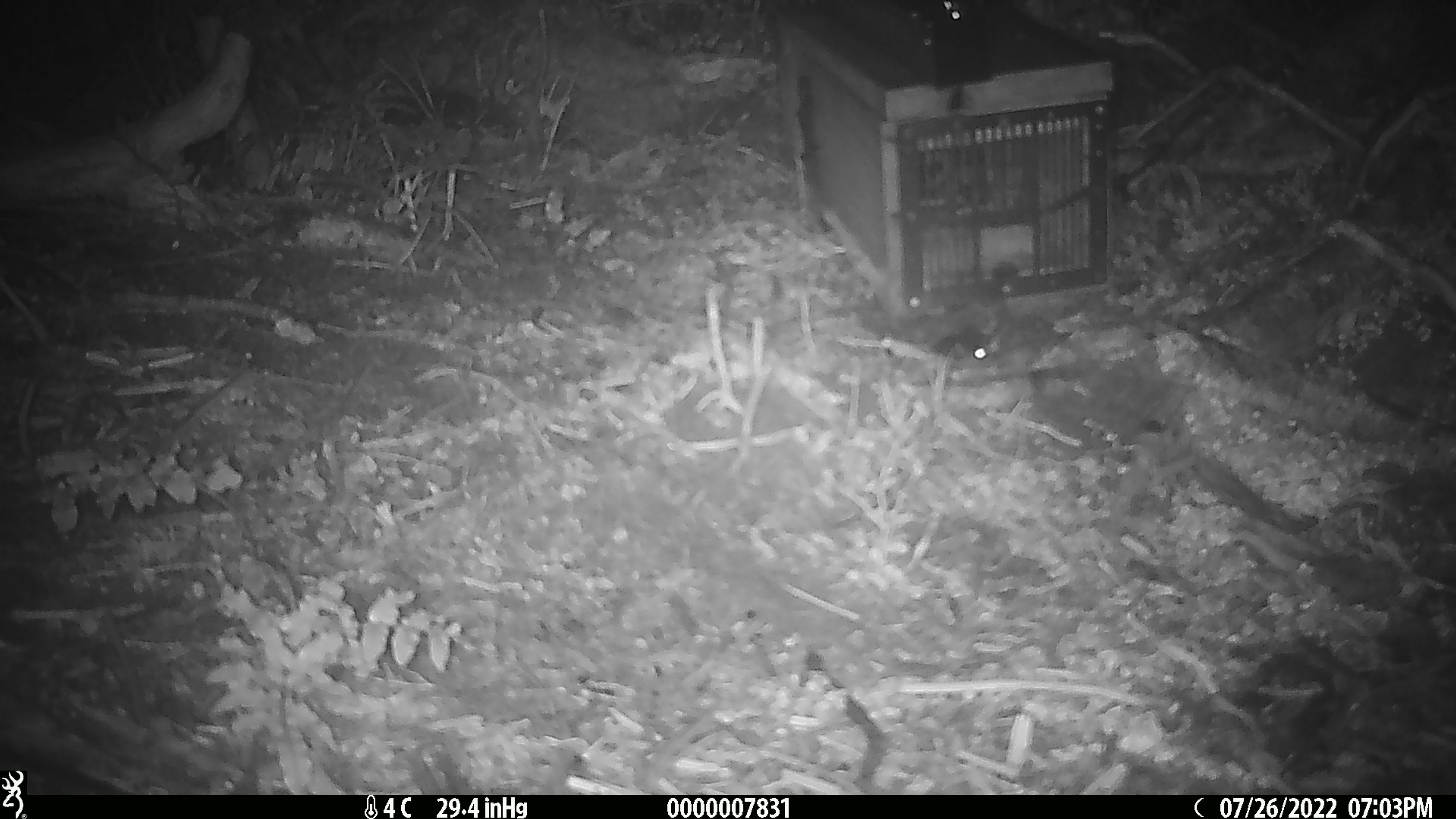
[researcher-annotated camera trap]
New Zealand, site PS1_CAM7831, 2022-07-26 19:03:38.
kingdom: Animalia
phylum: Chordata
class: Mammalia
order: Rodentia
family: Muridae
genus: Mus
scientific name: Mus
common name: mouse